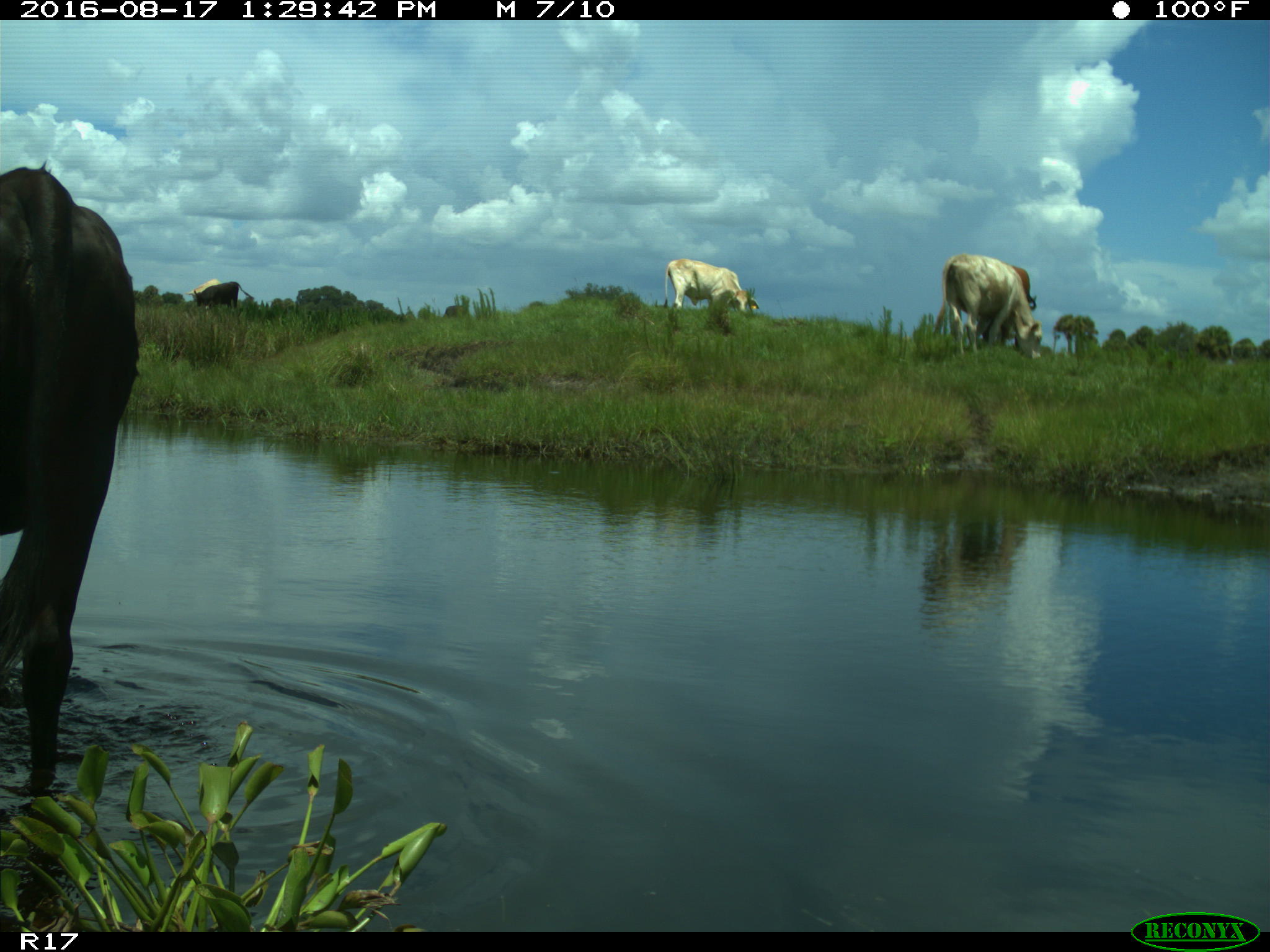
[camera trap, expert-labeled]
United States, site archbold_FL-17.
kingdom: Animalia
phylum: Chordata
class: Mammalia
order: Artiodactyla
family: Bovidae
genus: Bos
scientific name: Bos taurus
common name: domestic cow